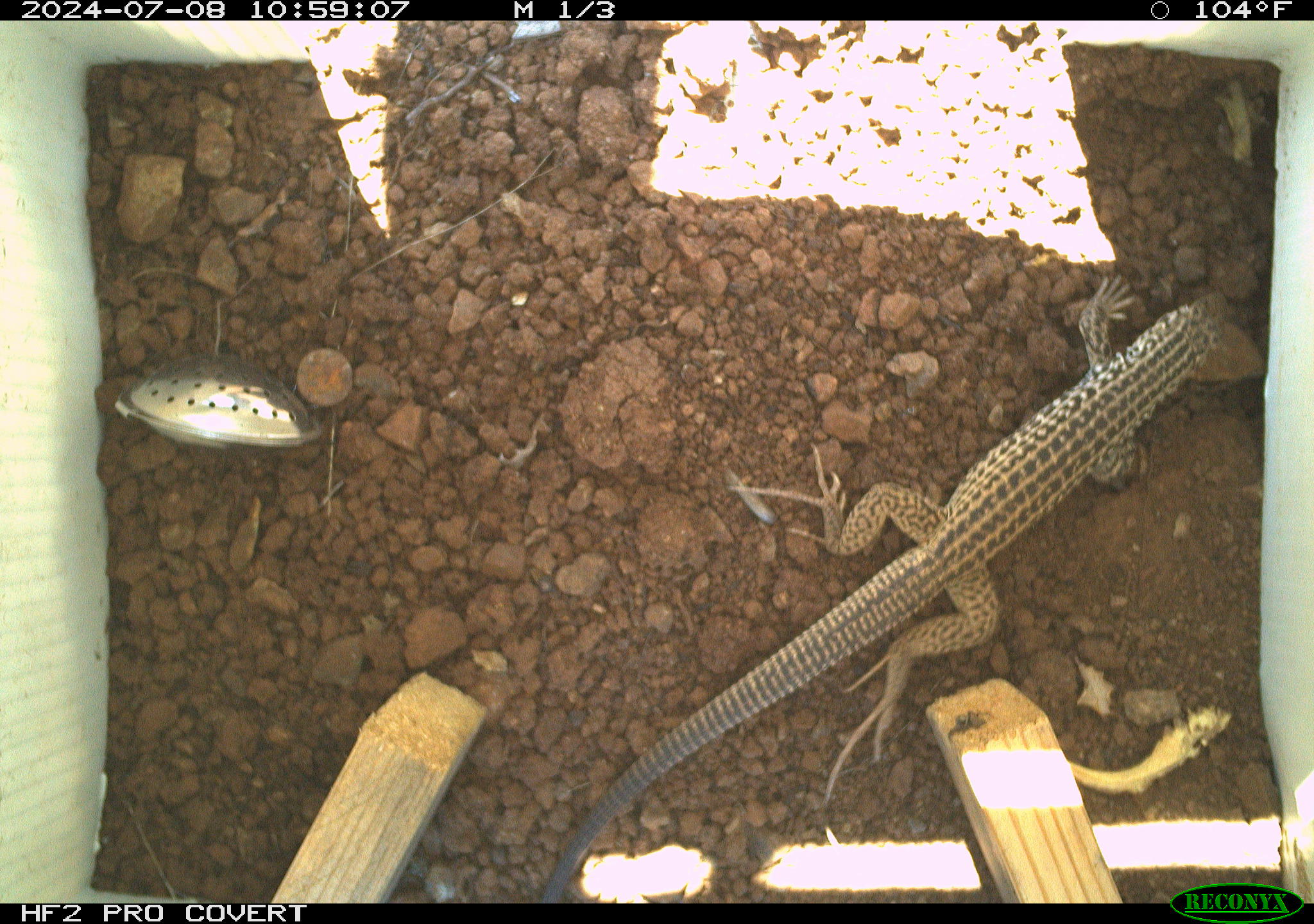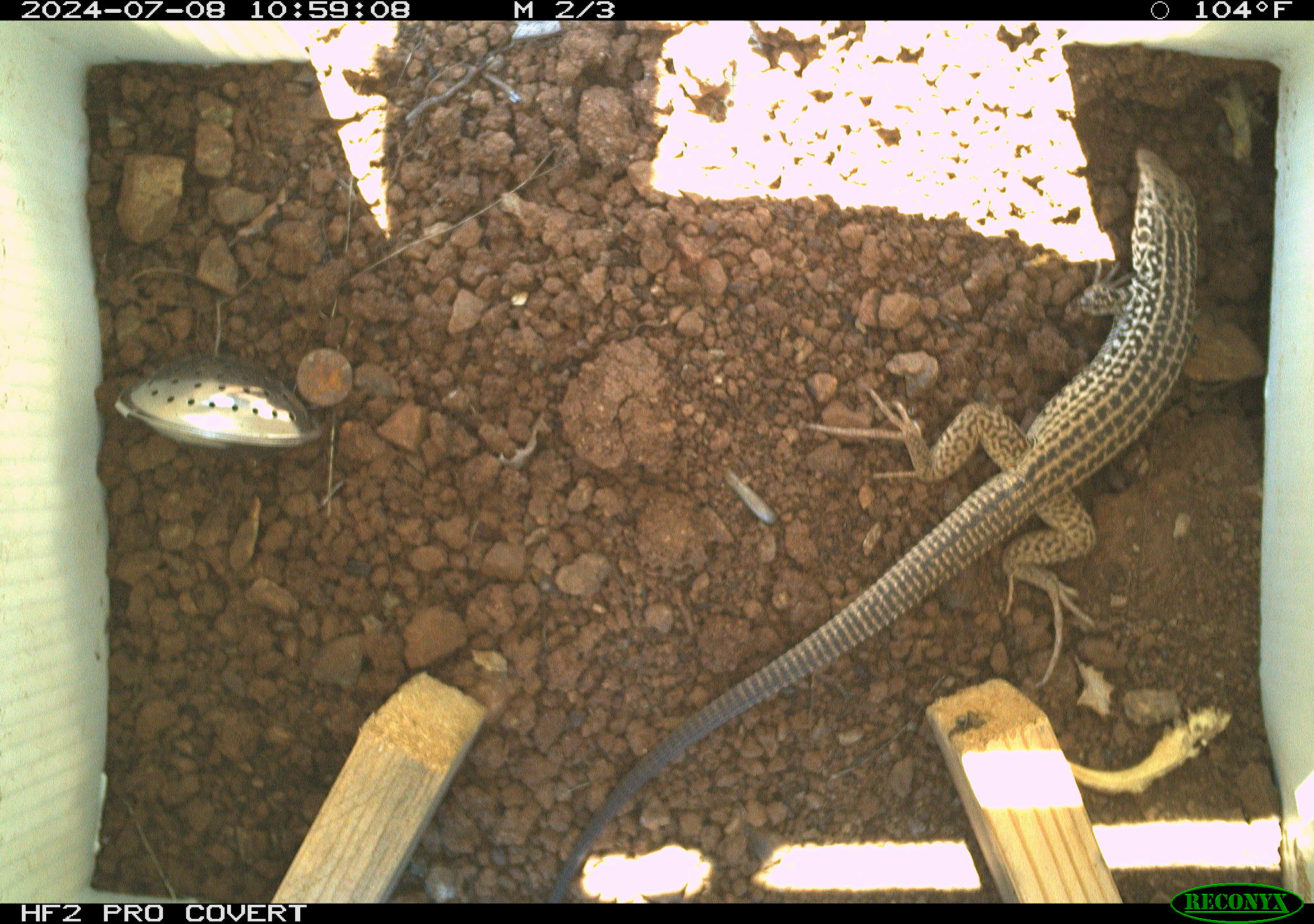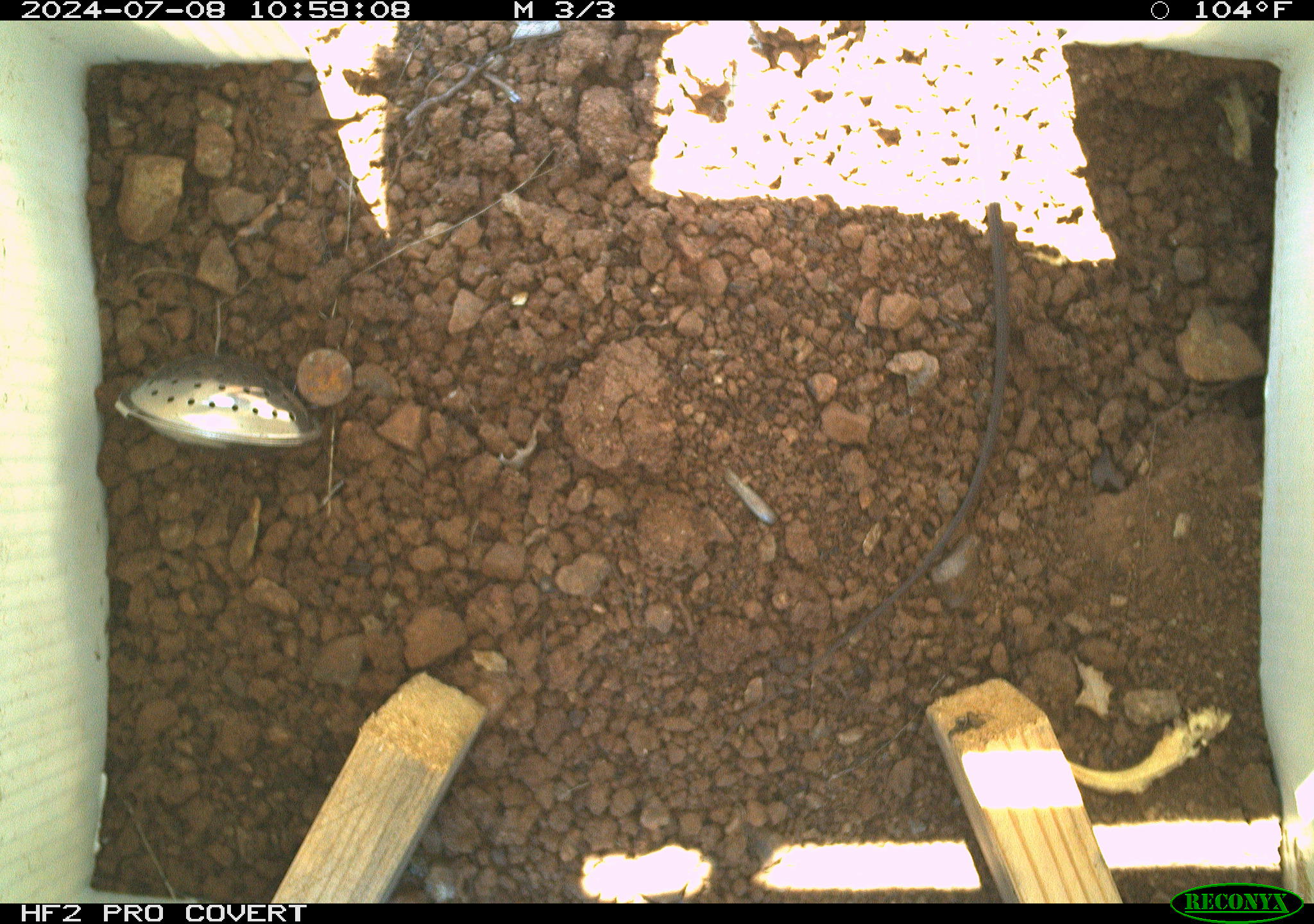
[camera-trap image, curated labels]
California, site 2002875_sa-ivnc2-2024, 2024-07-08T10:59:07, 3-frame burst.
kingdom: Animalia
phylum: Chordata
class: Reptilia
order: Squamata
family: Teiidae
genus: Aspidoscelis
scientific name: Aspidoscelis tigris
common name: western whiptail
Western whiptail (Aspidoscelis tigris).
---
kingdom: Animalia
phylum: Chordata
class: Reptilia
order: Squamata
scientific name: Squamata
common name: lizards and snakes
Lizards and snakes (Squamata).